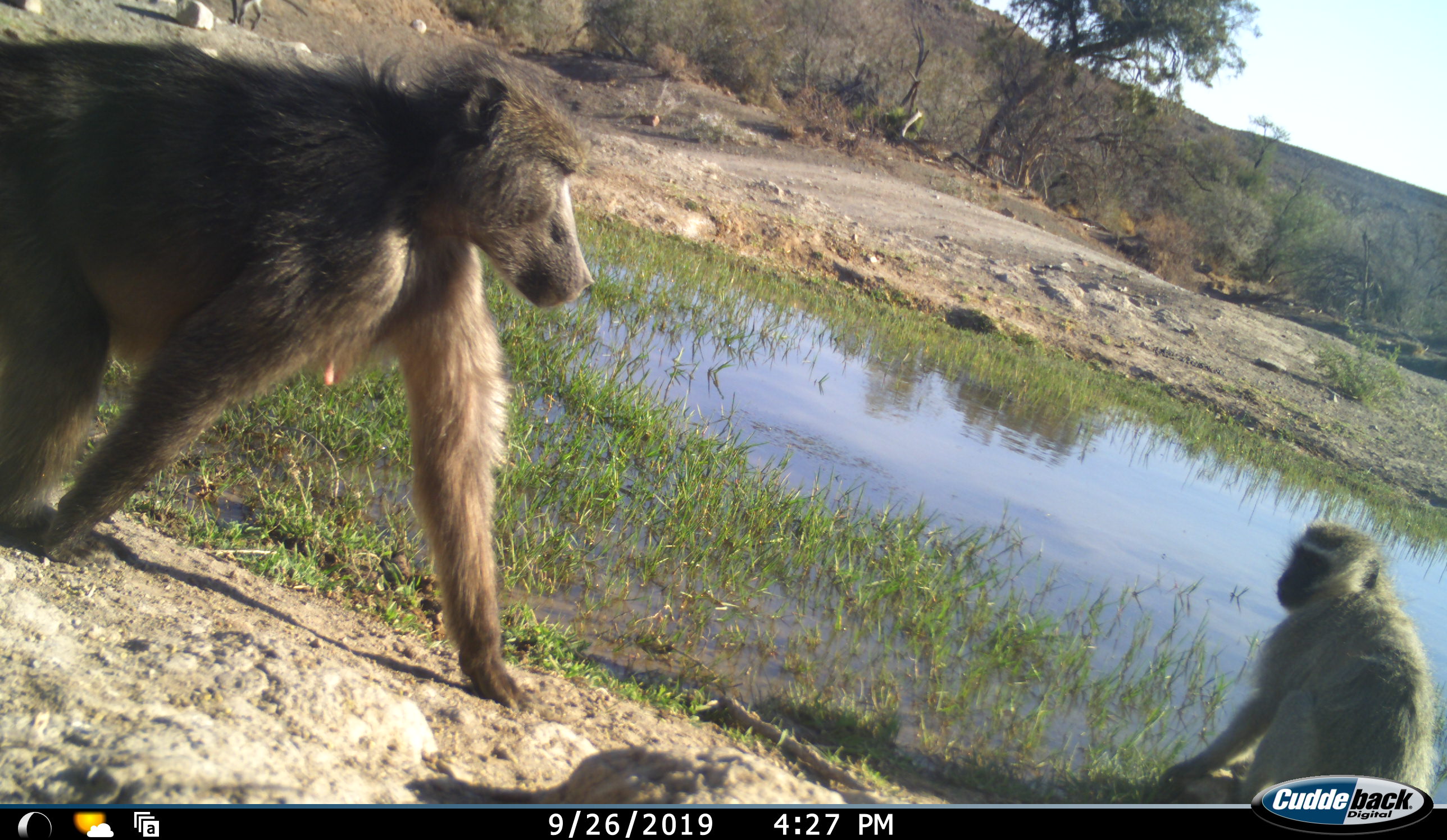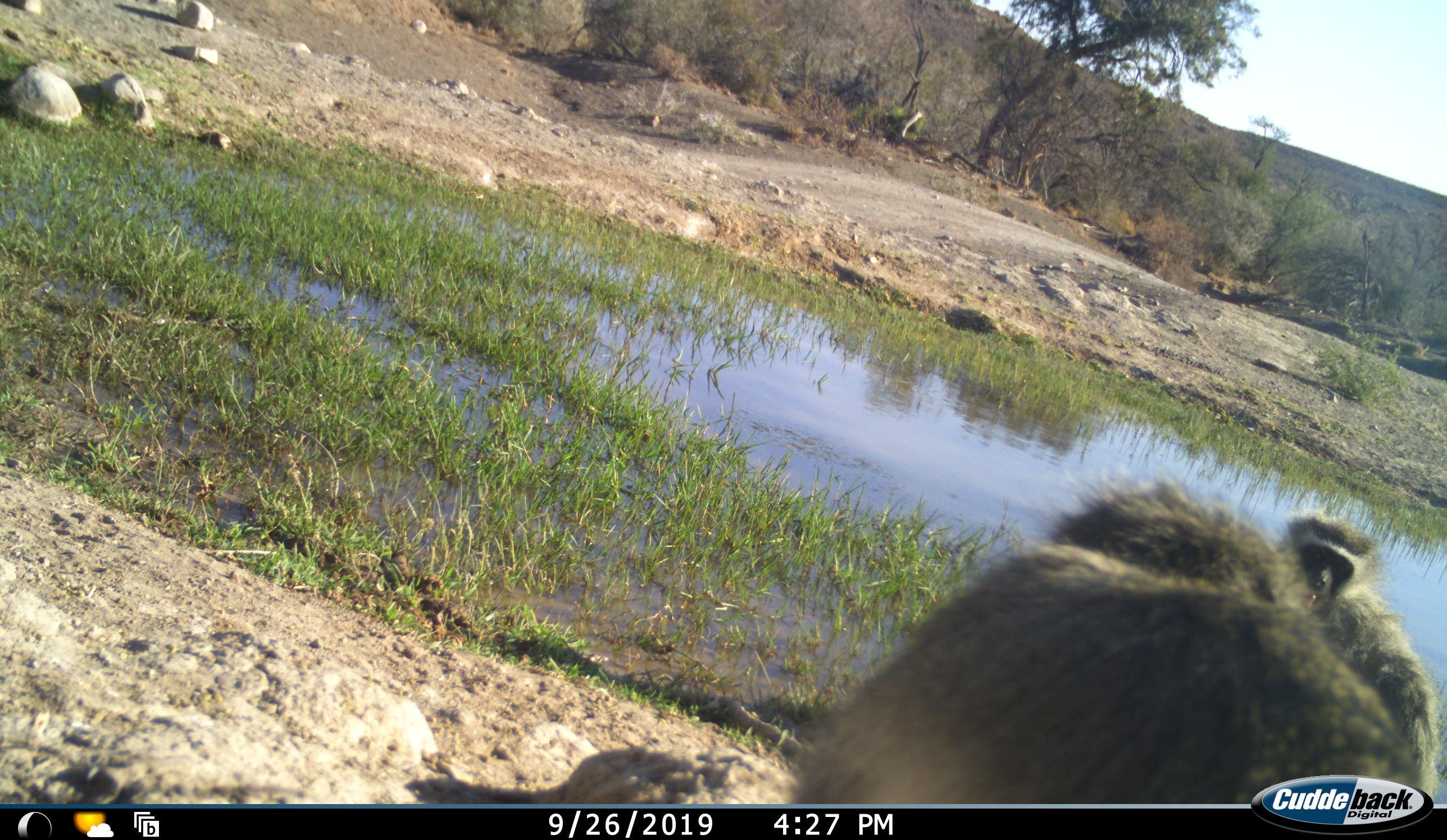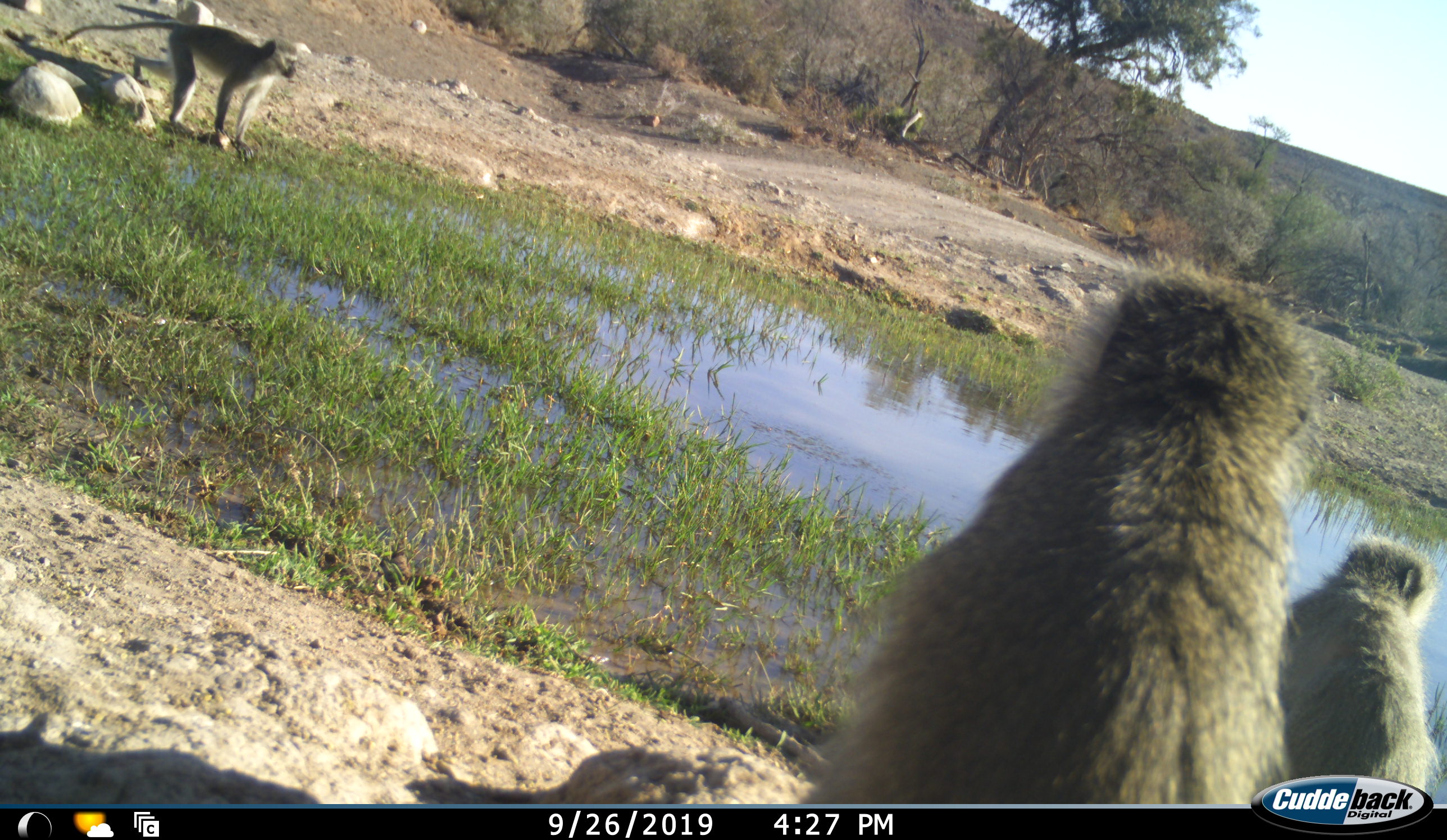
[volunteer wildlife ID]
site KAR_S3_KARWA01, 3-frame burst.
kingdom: Animalia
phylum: Chordata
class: Mammalia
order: Primates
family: Cercopithecidae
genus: Papio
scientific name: Papio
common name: baboon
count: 1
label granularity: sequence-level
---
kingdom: Animalia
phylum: Chordata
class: Mammalia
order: Primates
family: Cercopithecidae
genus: Chlorocebus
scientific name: Chlorocebus pygerythrus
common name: vervet monkey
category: monkeyvervet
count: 2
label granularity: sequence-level